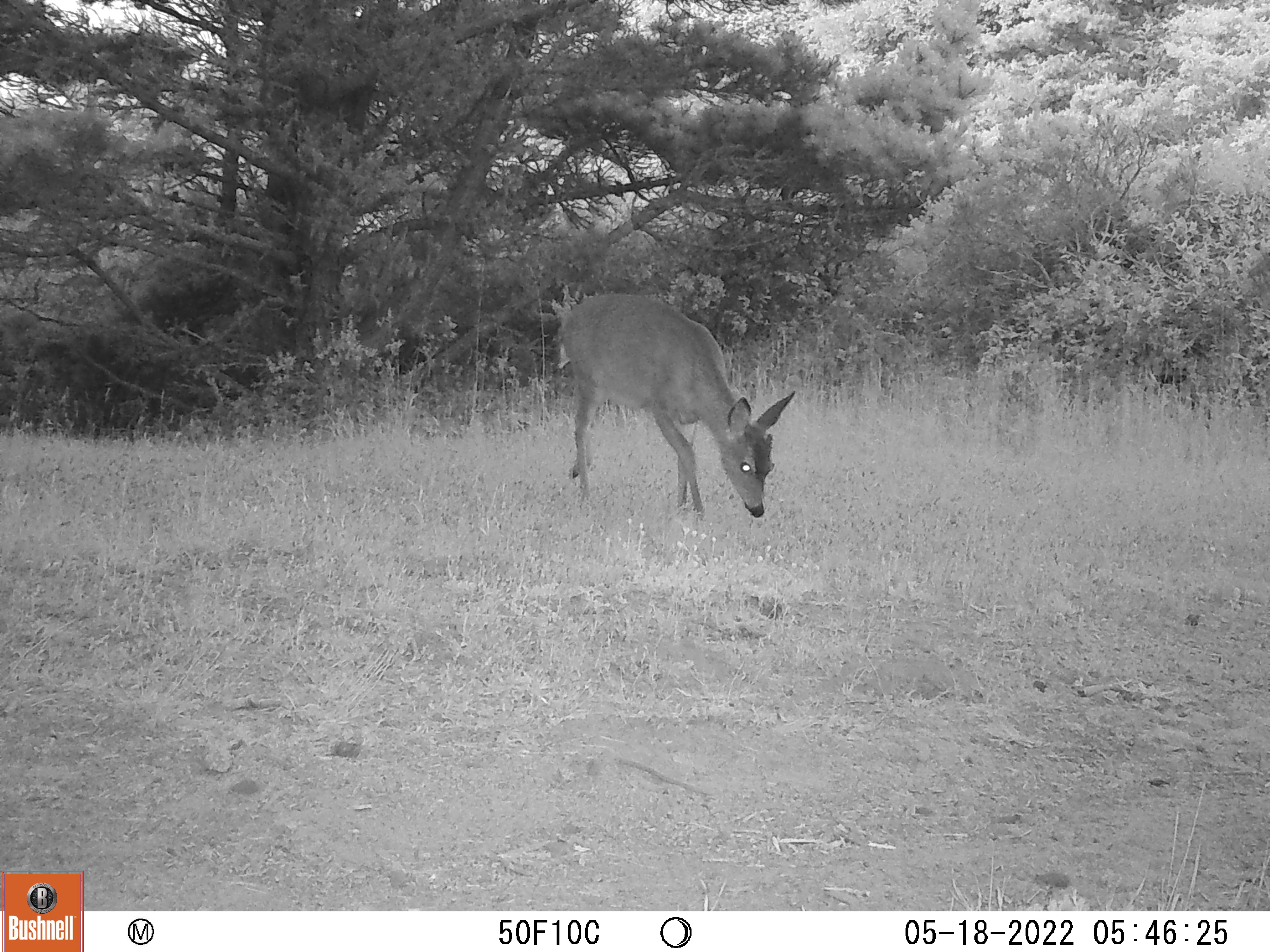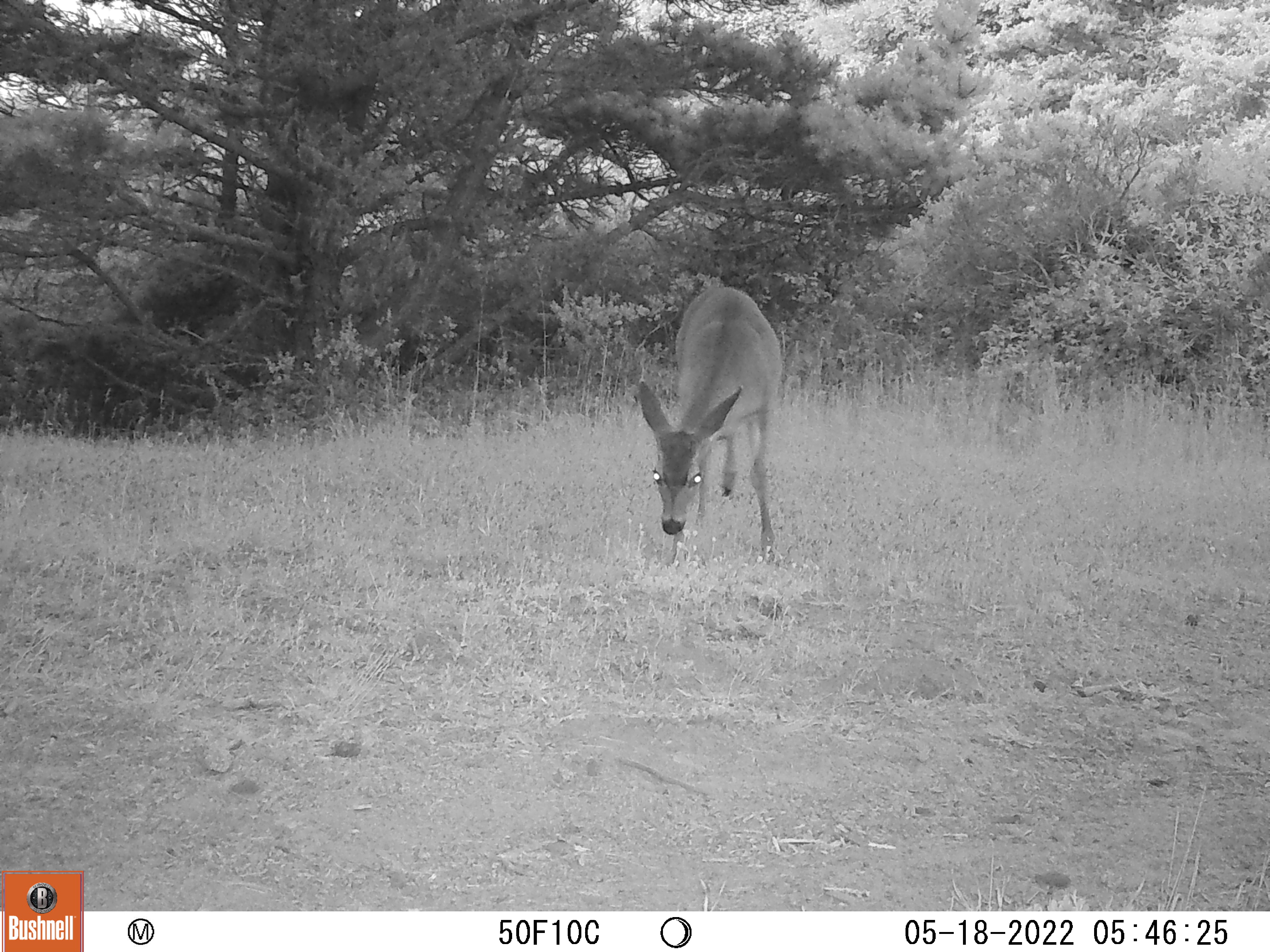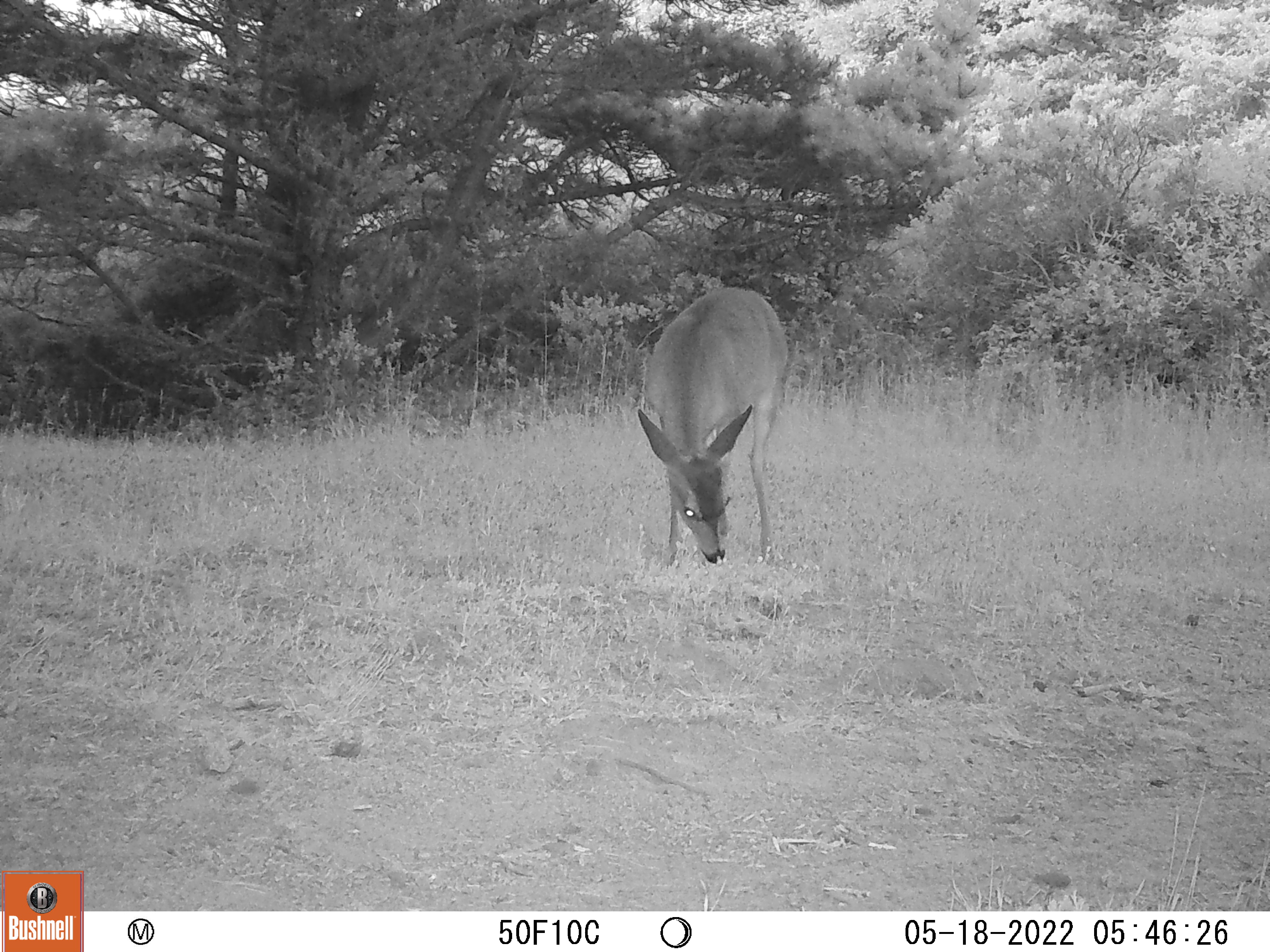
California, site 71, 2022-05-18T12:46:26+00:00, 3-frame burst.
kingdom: Animalia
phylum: Chordata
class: Mammalia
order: Artiodactyla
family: Cervidae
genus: Odocoileus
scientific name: Odocoileus hemionus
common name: mule deer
Mule deer (Odocoileus hemionus).